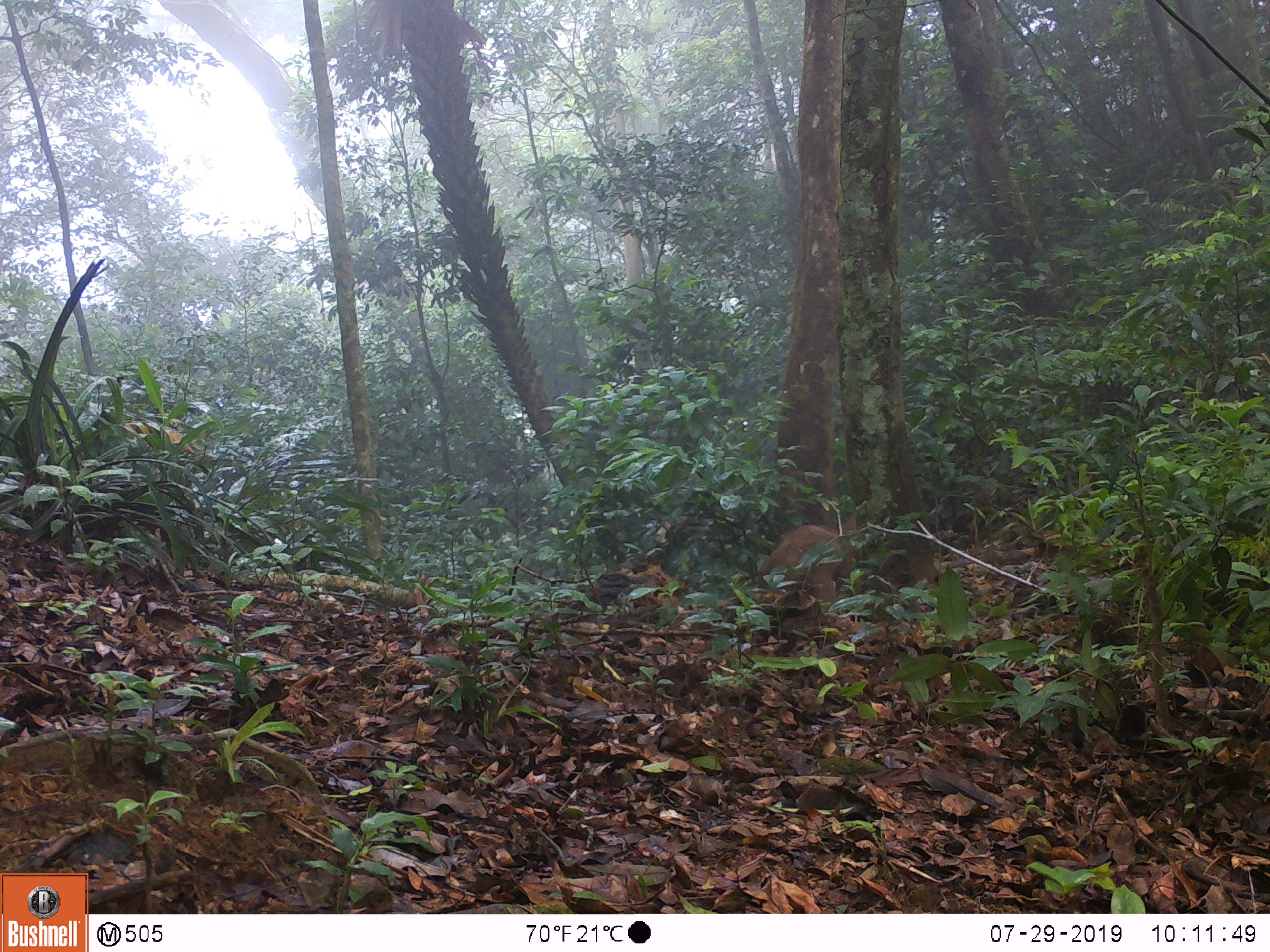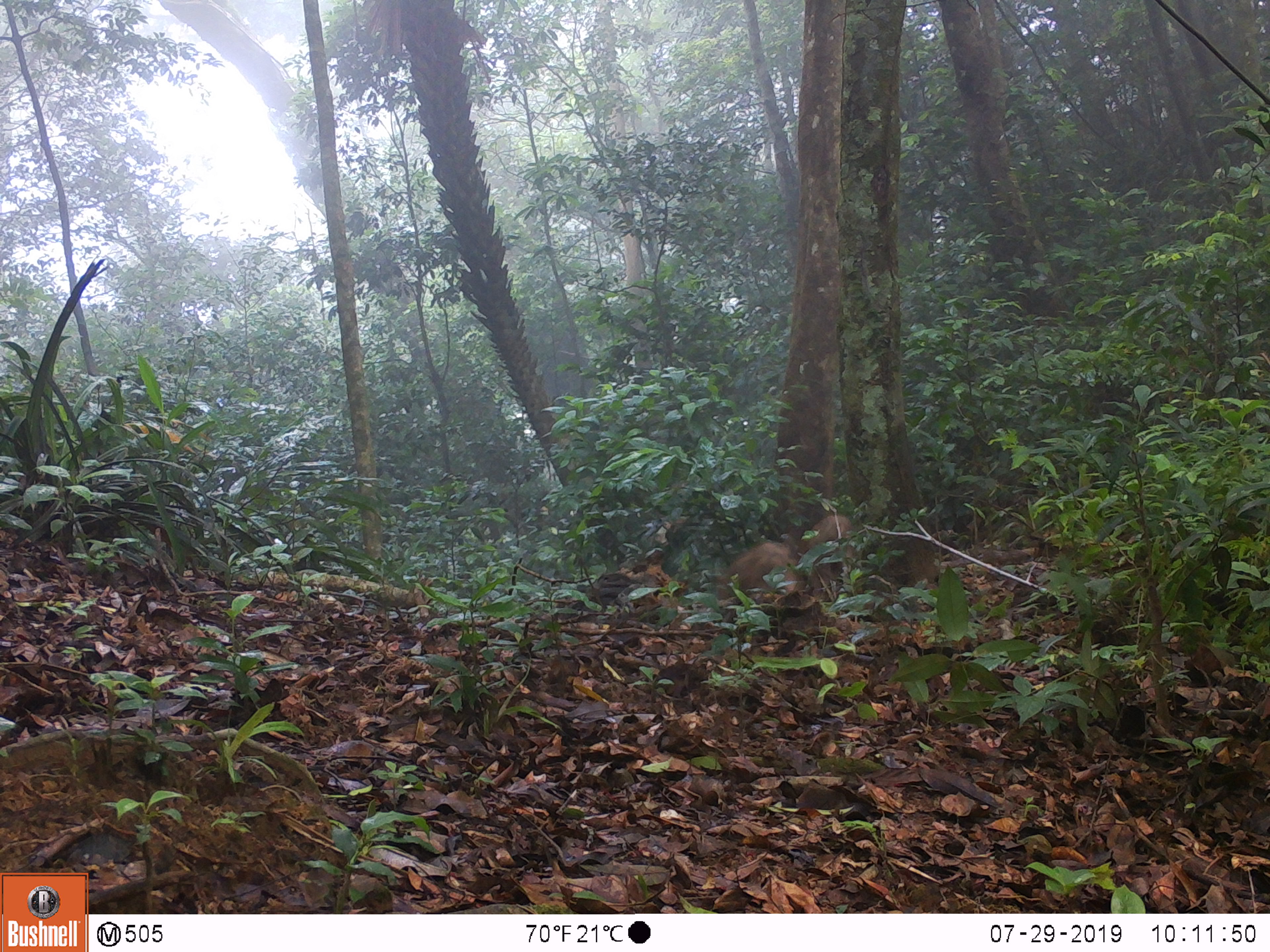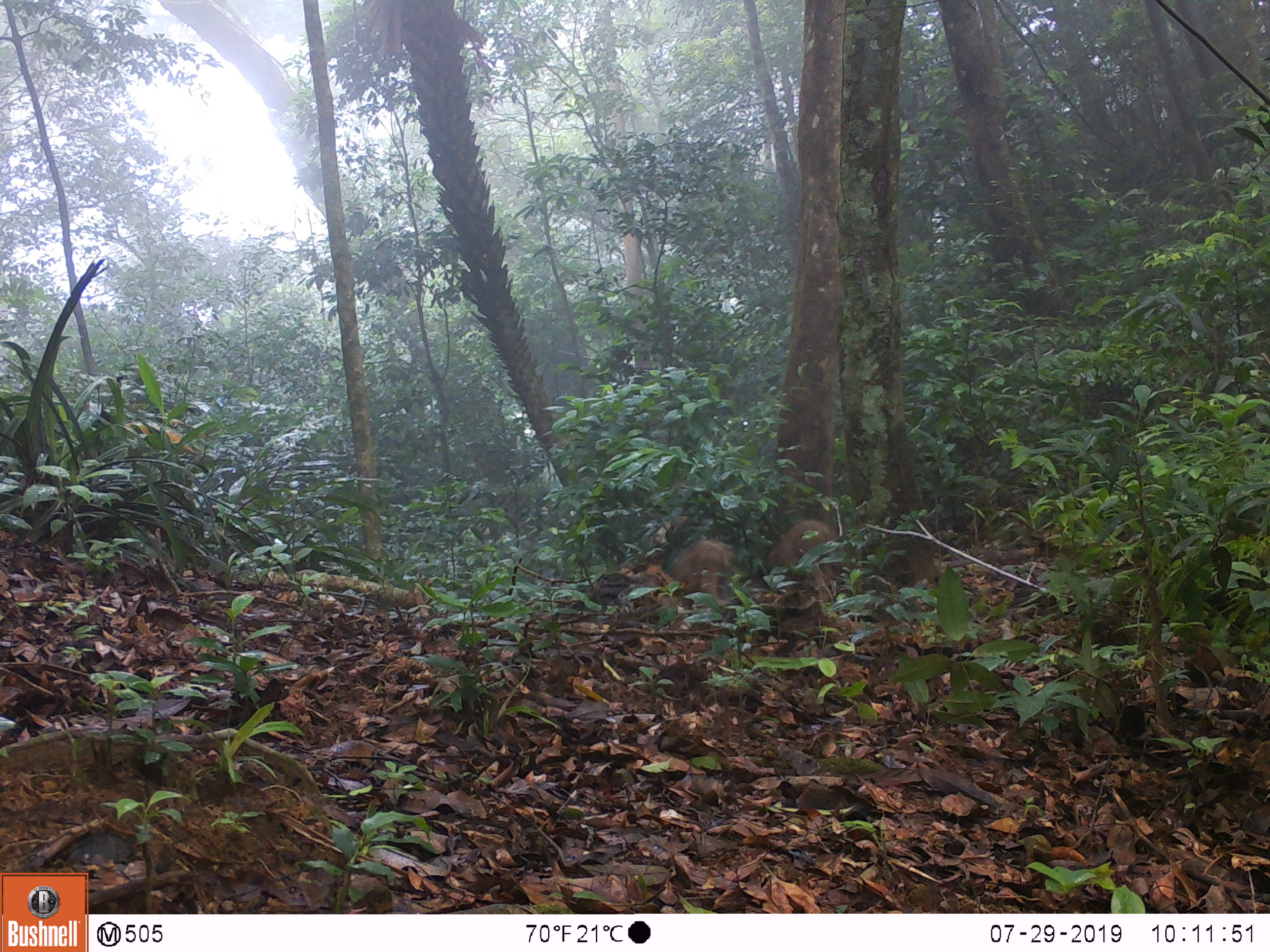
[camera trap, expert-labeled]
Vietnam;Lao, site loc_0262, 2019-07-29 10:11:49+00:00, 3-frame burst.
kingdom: Animalia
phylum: Chordata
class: Mammalia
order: Artiodactyla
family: Suidae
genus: Sus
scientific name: Sus scrofa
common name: eurasian wild pig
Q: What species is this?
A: Eurasian wild pig (Sus scrofa).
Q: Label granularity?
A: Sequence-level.